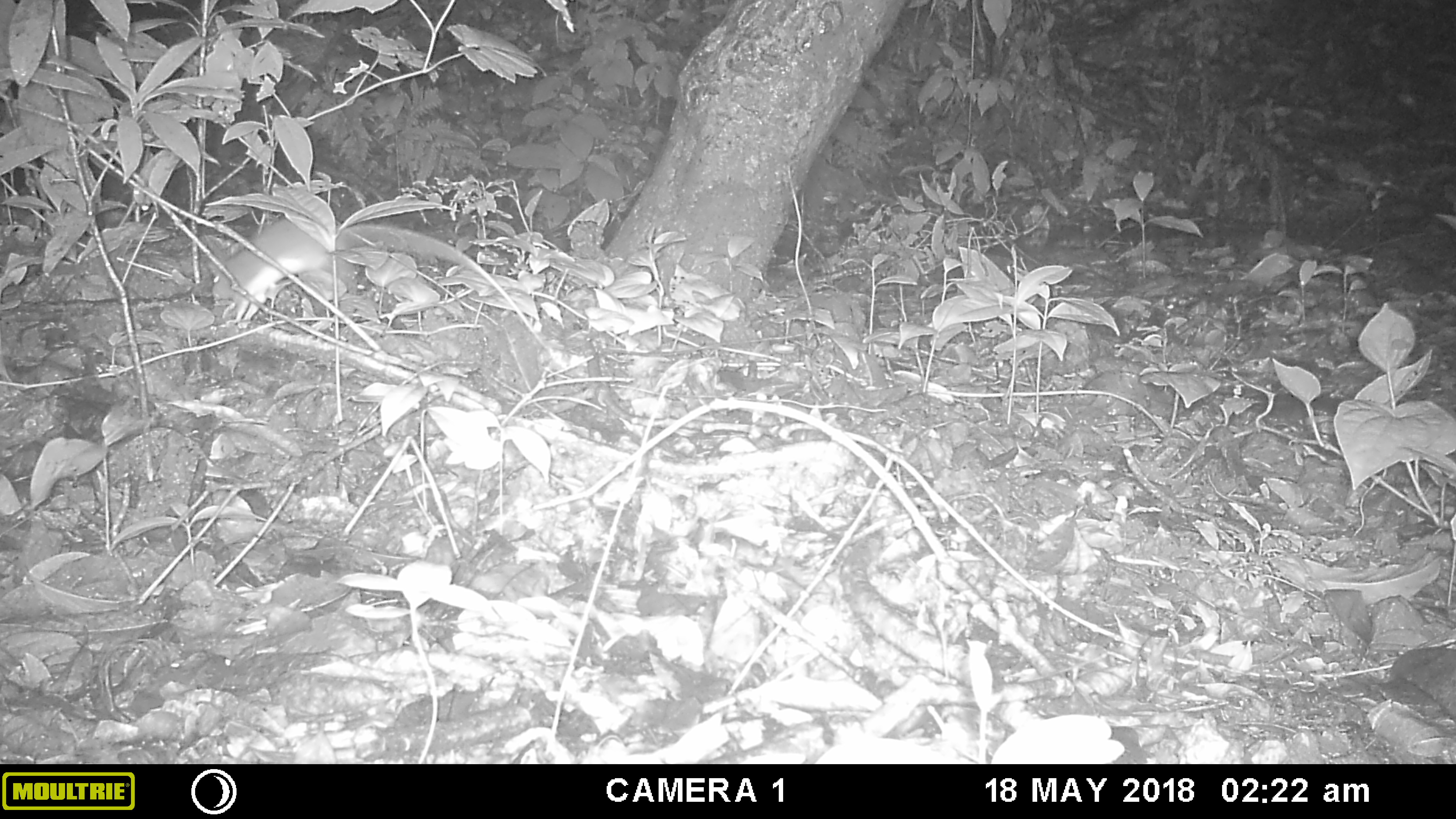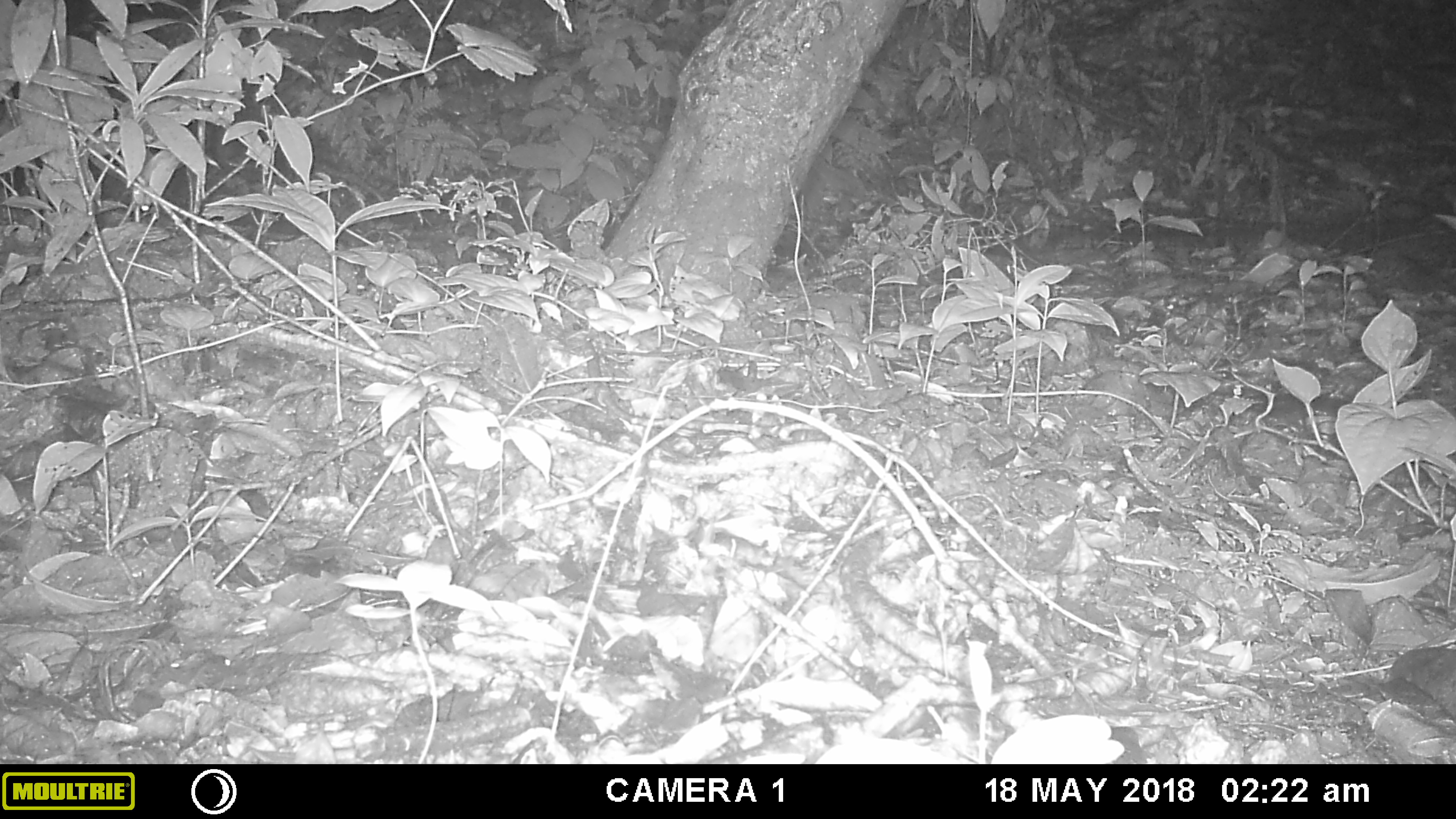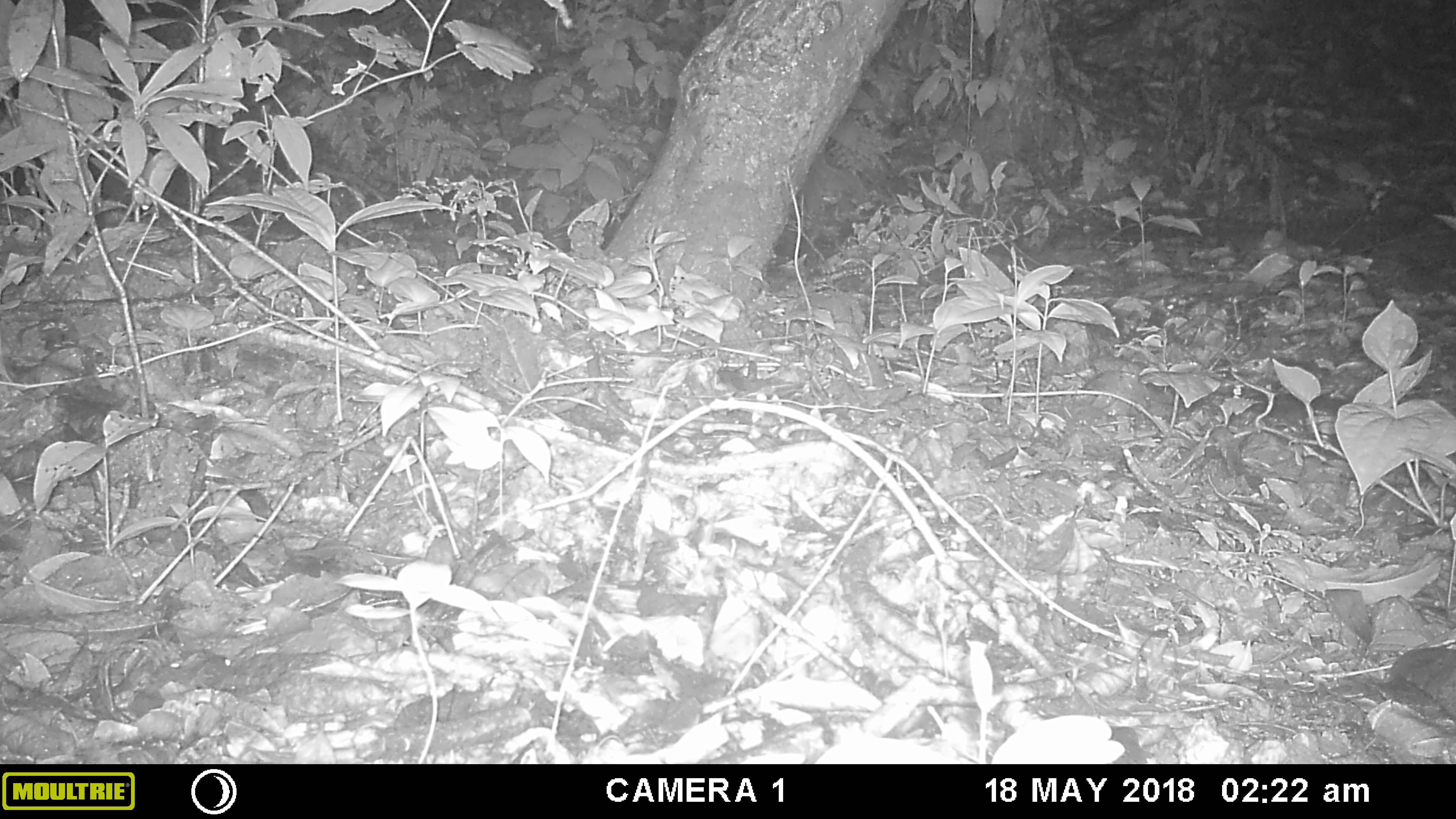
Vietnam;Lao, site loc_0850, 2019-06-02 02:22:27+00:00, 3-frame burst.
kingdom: Animalia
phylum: Chordata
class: Mammalia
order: Rodentia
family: Muridae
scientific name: Muridae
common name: old-world mice and rats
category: unidentified murid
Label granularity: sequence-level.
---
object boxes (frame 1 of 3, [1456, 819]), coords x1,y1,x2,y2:
unidentified murid: 209,214,555,356